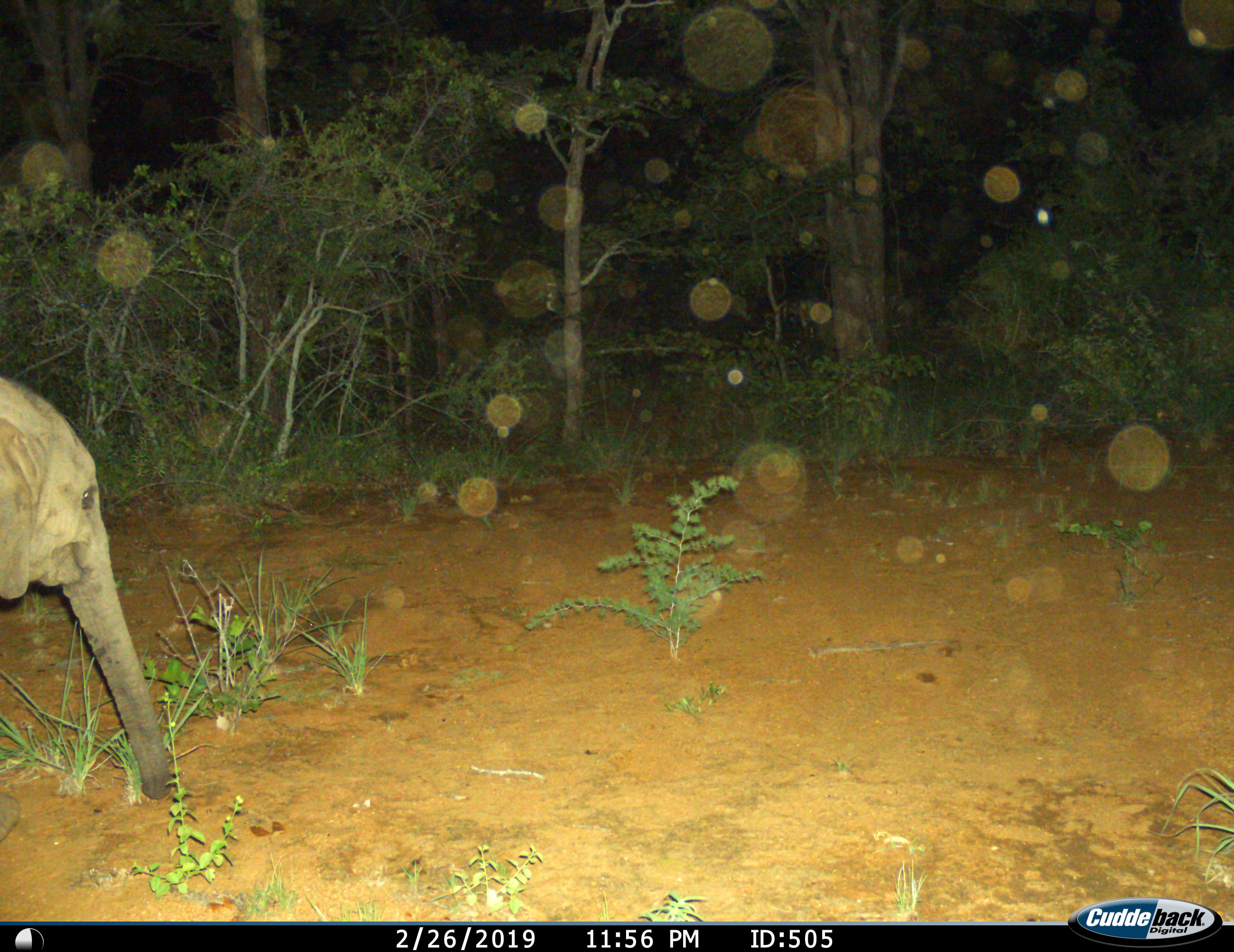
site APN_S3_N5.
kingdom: Animalia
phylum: Chordata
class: Mammalia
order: Proboscidea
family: Elephantidae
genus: Loxodonta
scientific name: Loxodonta africana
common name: african bush elephant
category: elephant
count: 1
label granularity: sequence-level